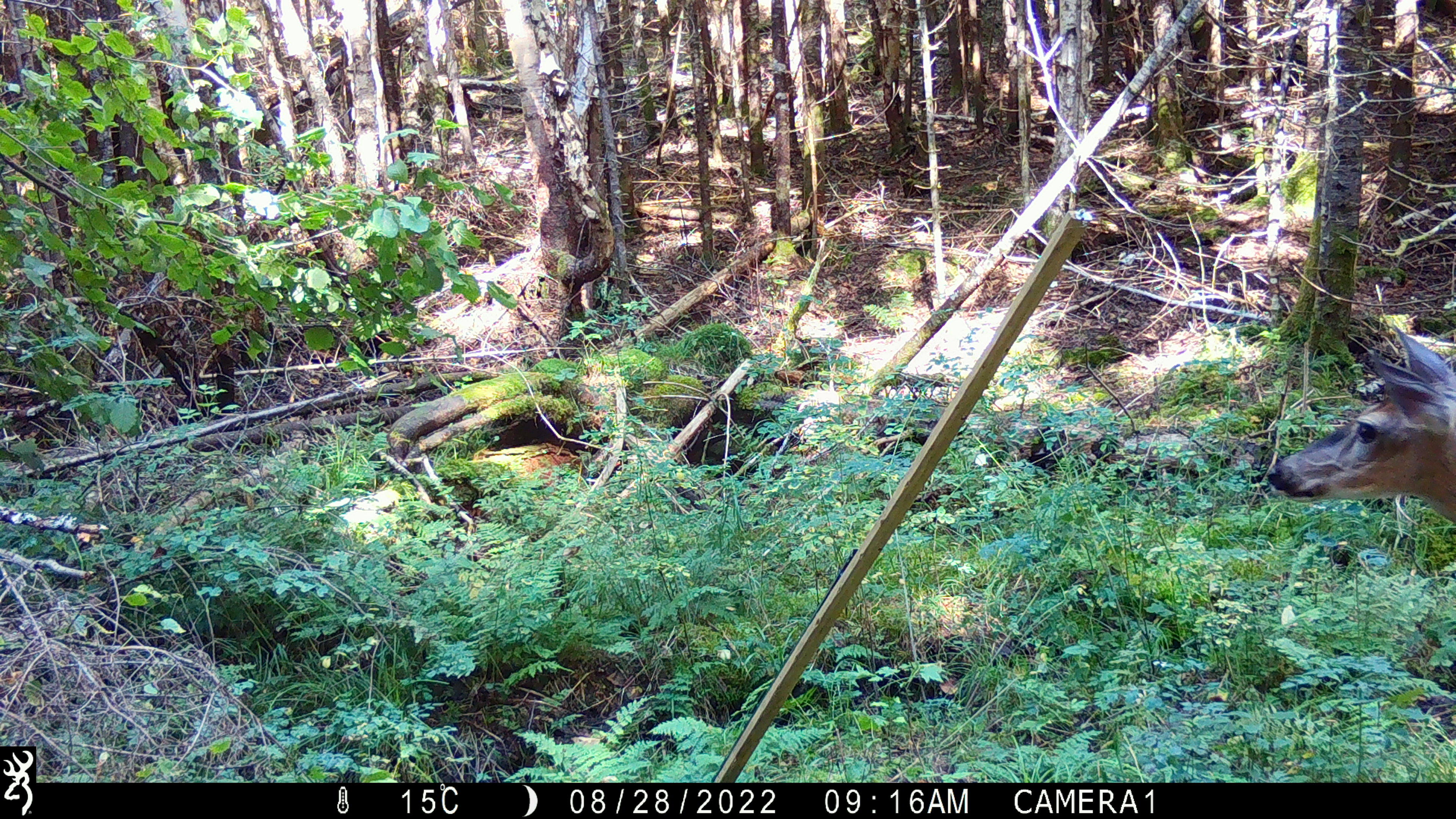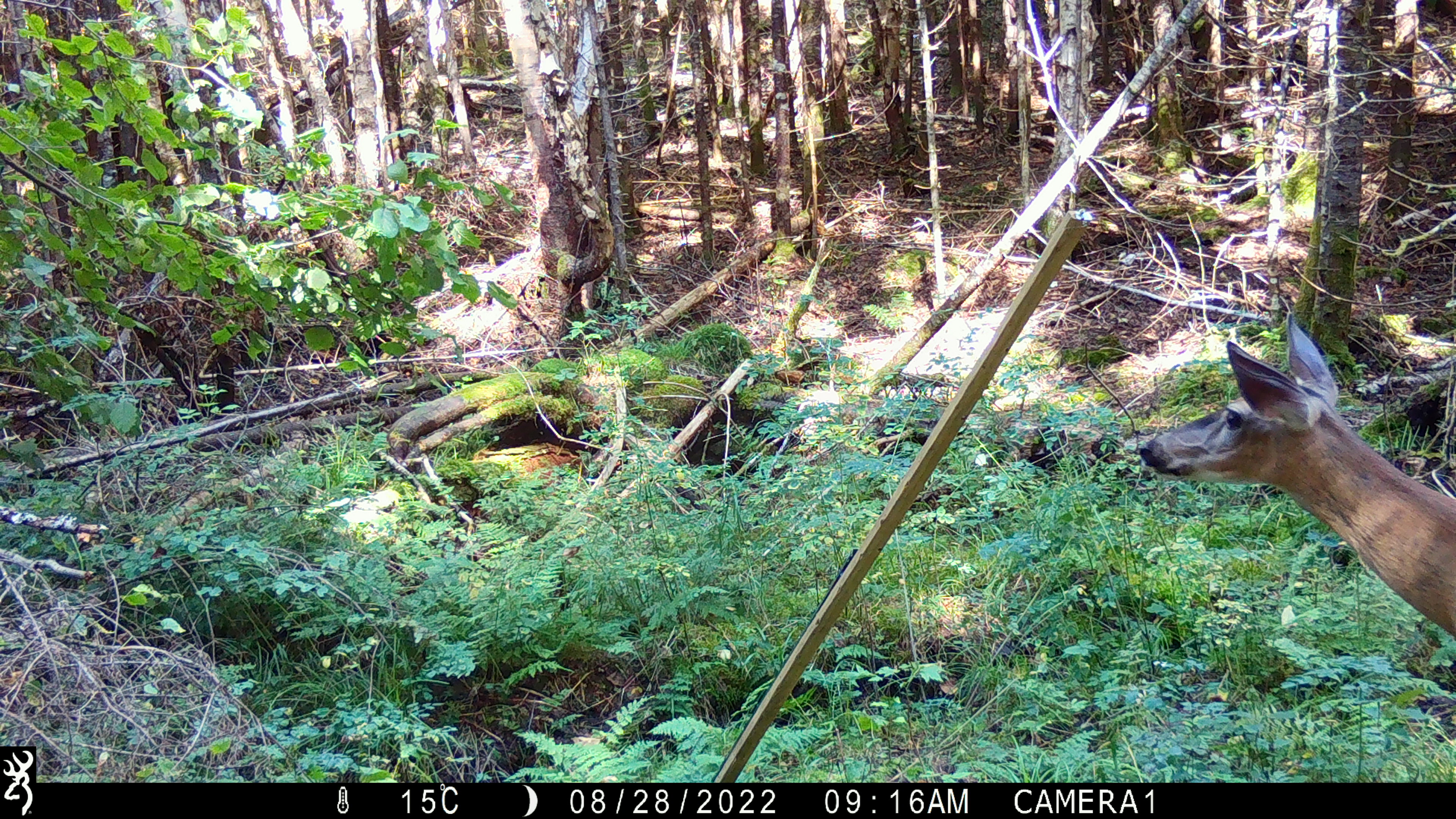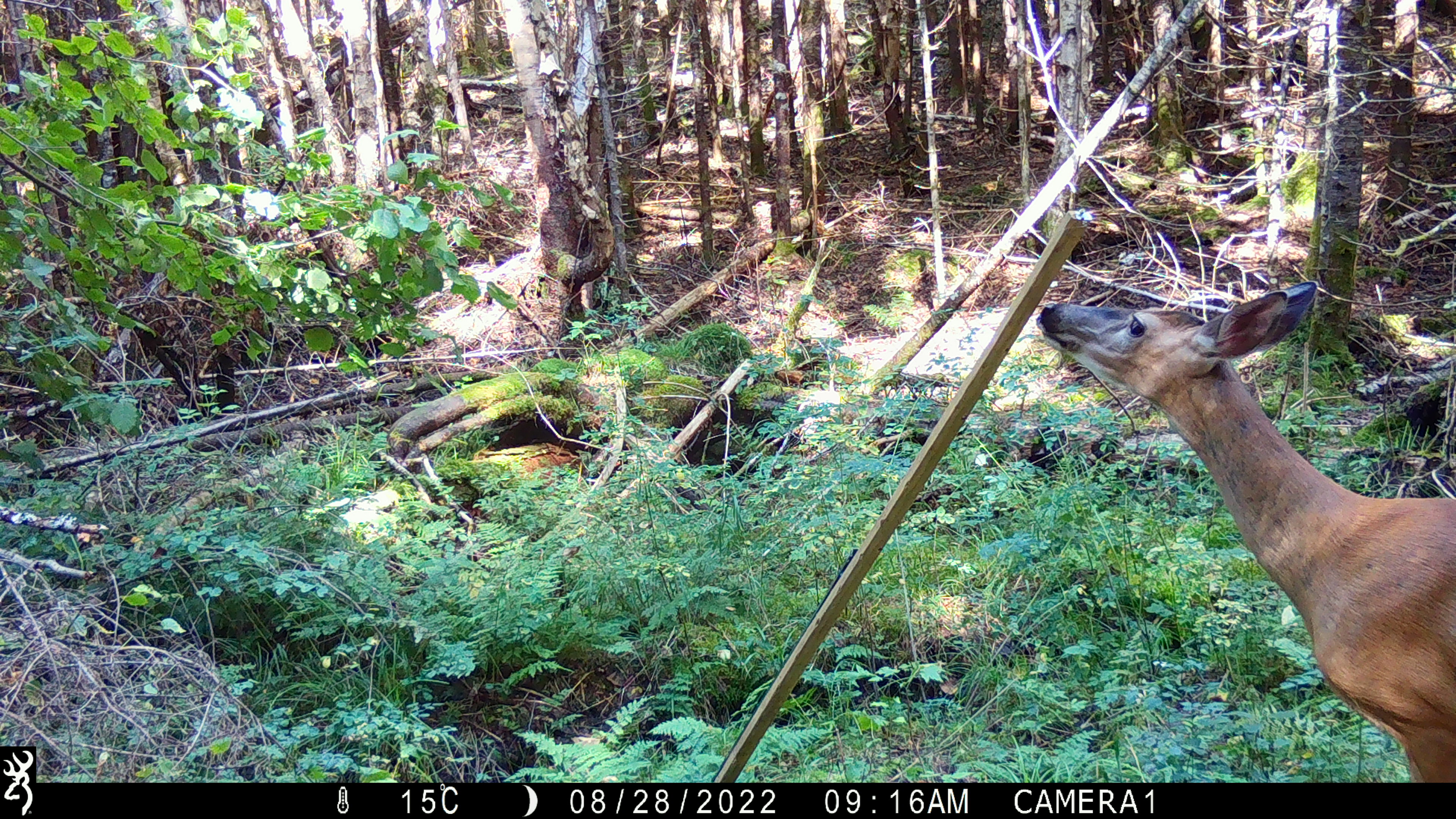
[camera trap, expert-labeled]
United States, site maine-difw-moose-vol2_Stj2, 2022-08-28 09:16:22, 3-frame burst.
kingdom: Animalia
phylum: Chordata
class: Mammalia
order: Artiodactyla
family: Cervidae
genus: Odocoileus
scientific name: Odocoileus virginianus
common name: white-tailed deer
White-tailed deer (Odocoileus virginianus).